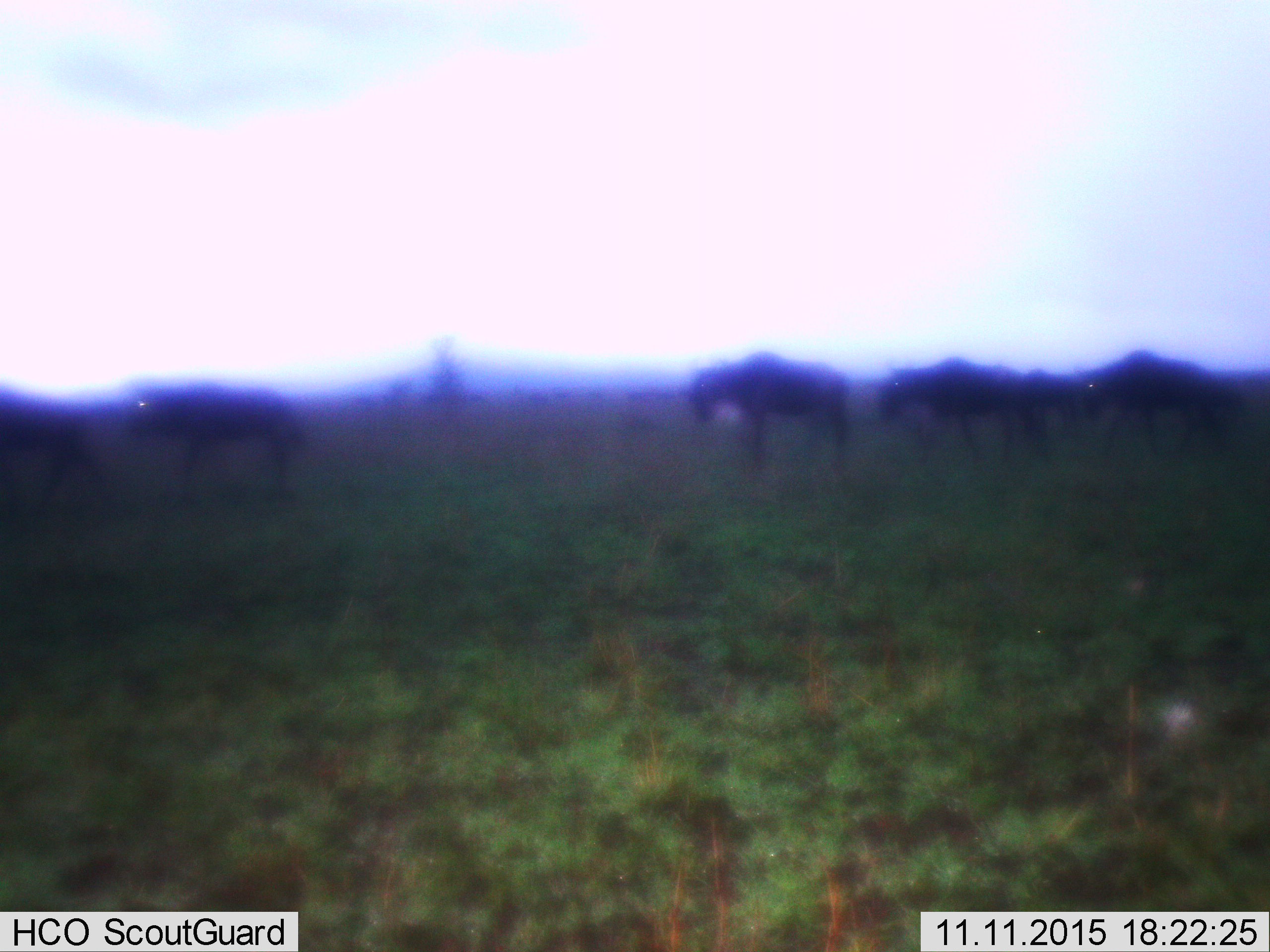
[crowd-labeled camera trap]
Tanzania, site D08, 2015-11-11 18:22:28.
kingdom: Animalia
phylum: Chordata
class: Mammalia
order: Artiodactyla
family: Bovidae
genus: Connochaetes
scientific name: Connochaetes taurinus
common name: blue wildebeest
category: wildebeest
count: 6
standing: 57%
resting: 0%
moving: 79%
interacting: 7%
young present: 7%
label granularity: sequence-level